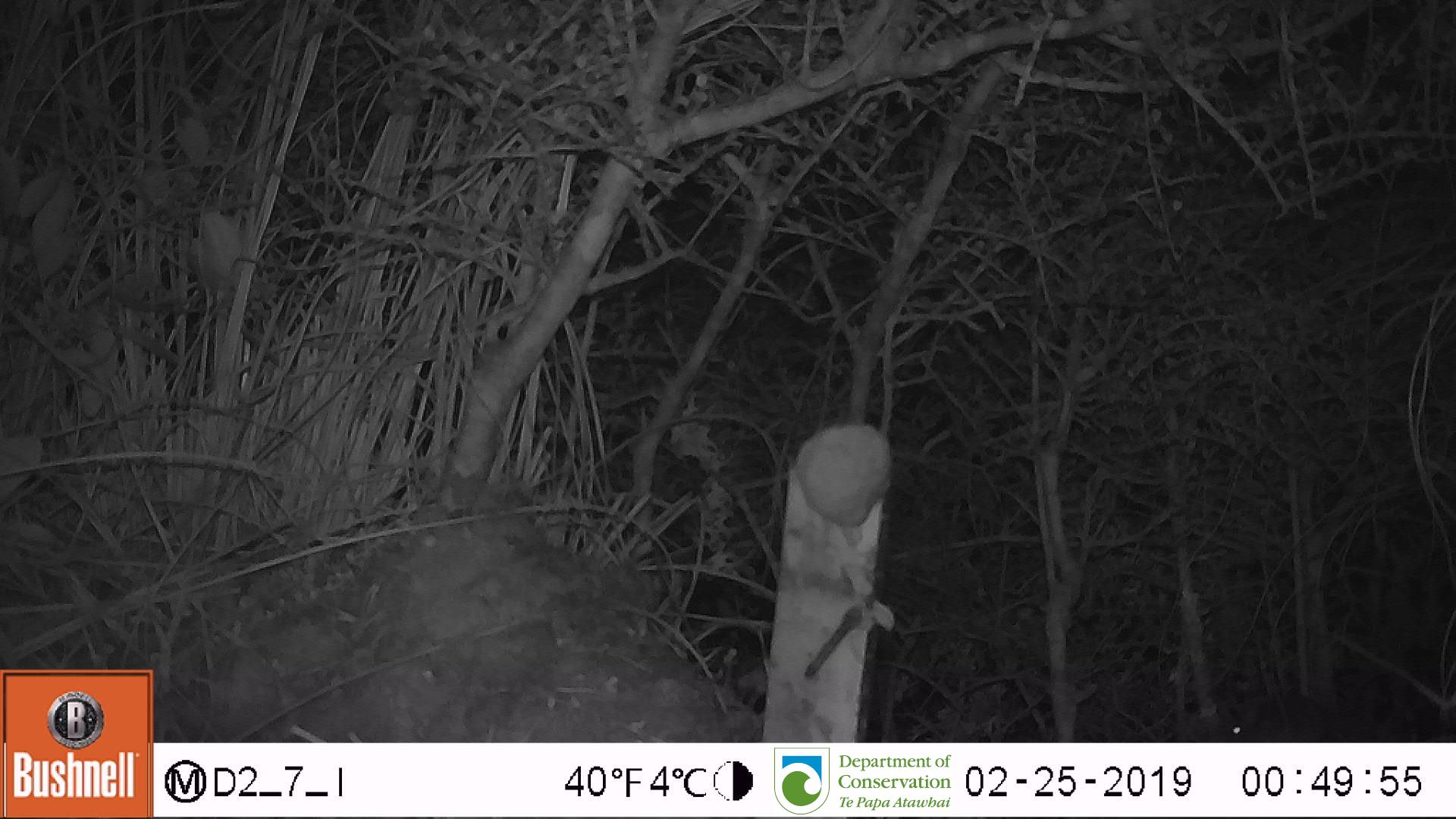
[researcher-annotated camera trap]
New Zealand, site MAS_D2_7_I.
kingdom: Animalia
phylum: Chordata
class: Mammalia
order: Rodentia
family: Muridae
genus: Mus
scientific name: Mus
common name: mouse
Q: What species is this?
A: Mouse (Mus).